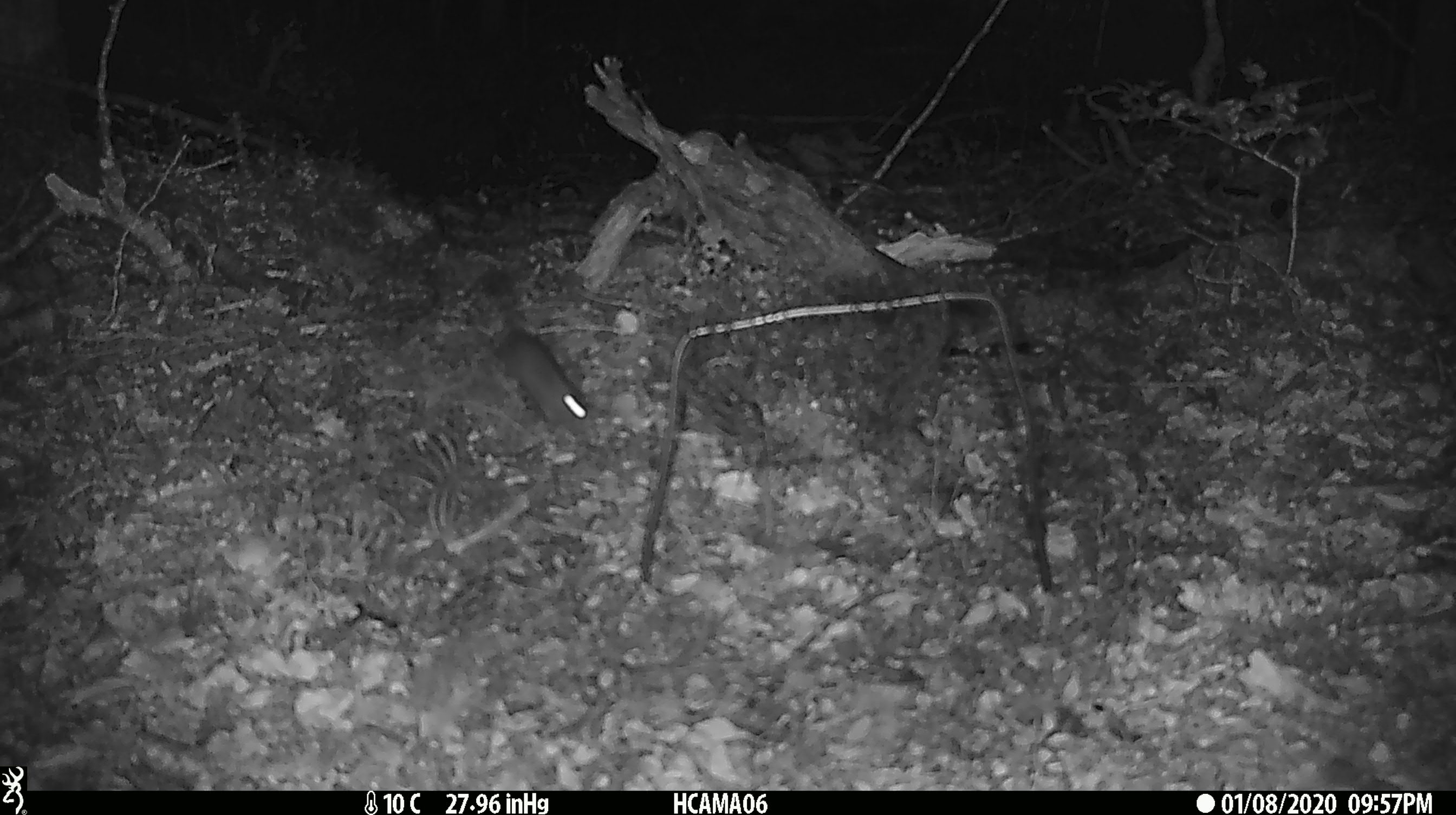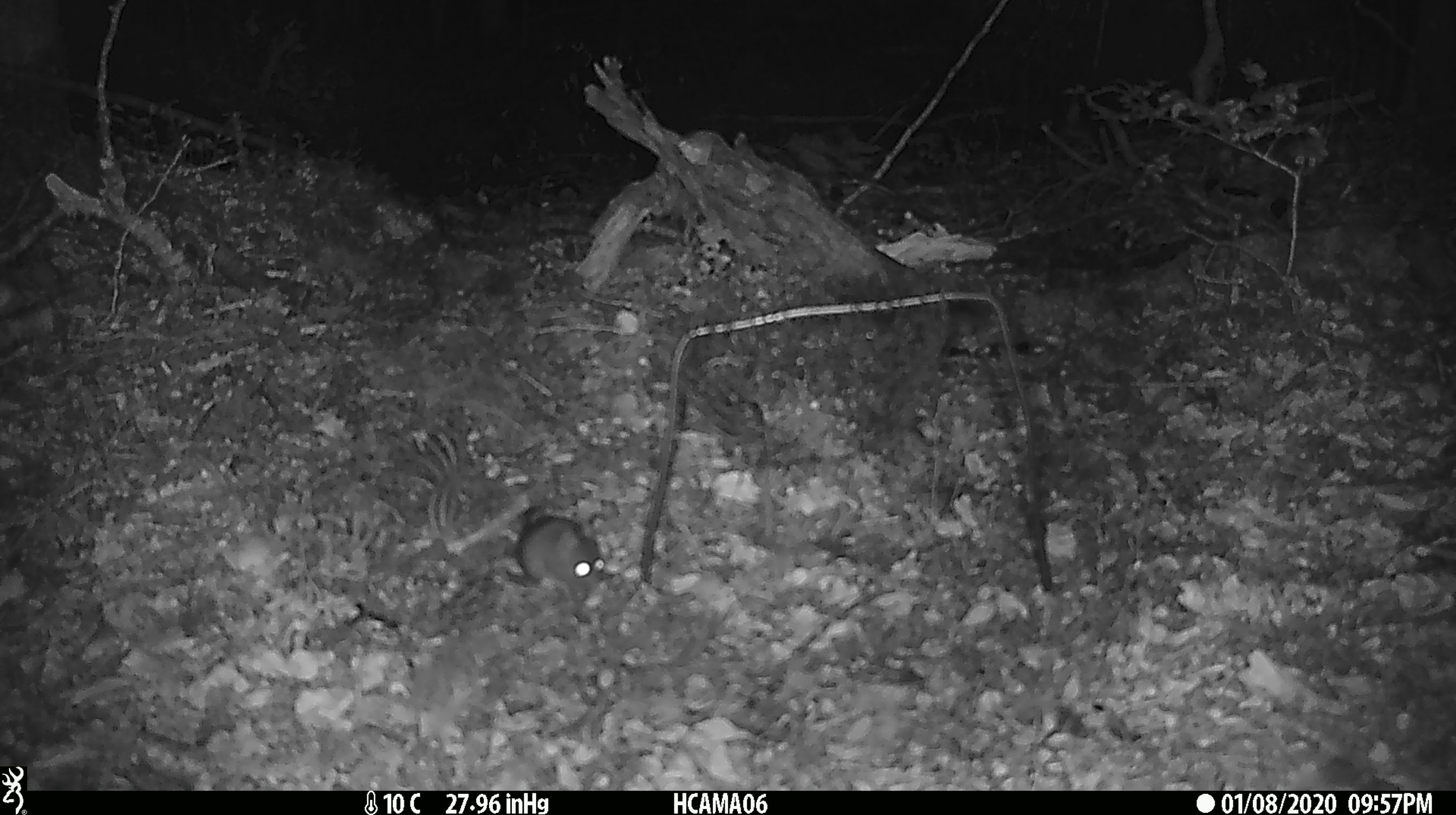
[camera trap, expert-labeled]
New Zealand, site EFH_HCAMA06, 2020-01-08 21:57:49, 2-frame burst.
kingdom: Animalia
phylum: Chordata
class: Mammalia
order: Rodentia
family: Muridae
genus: Mus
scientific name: Mus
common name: mouse